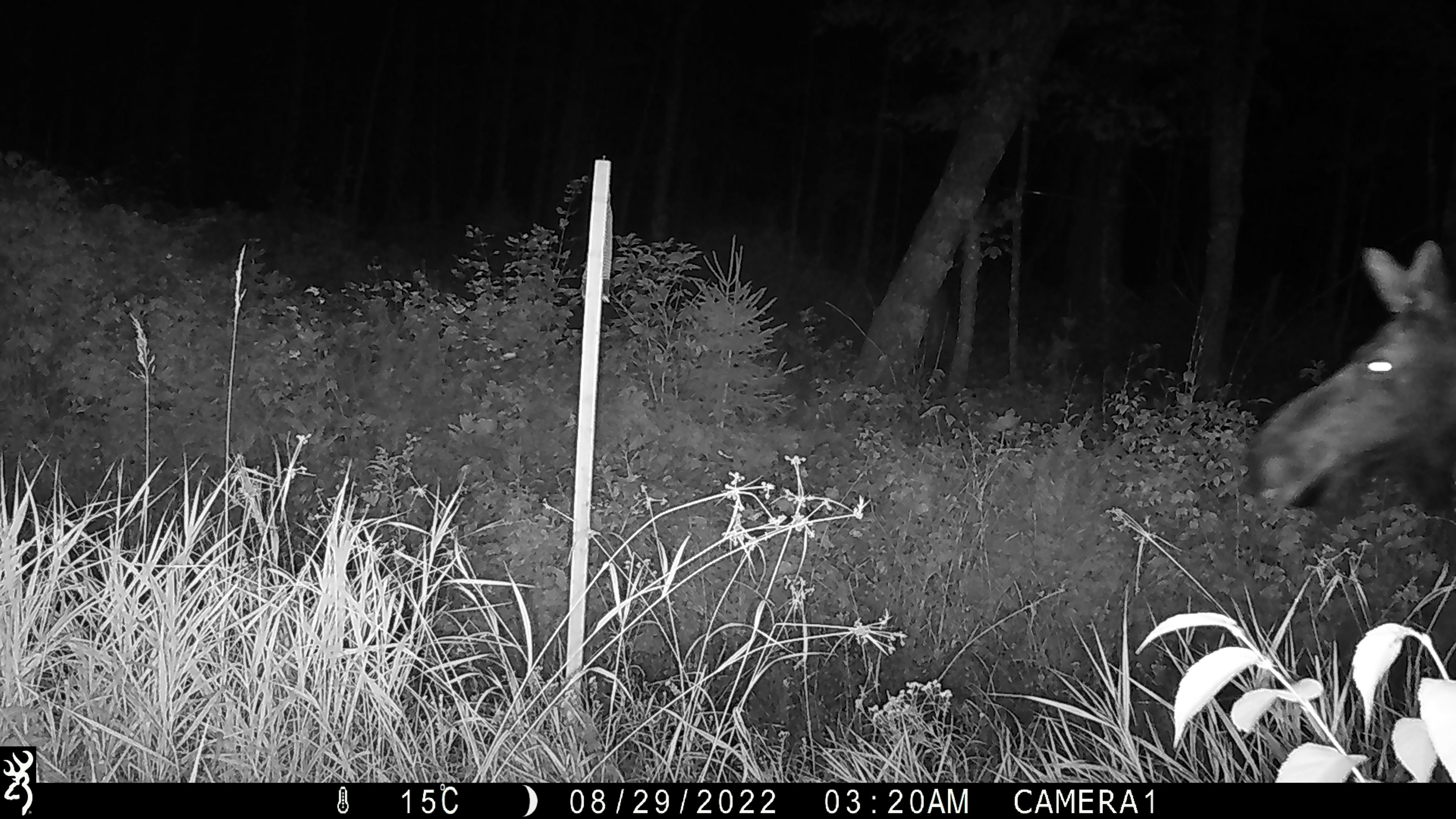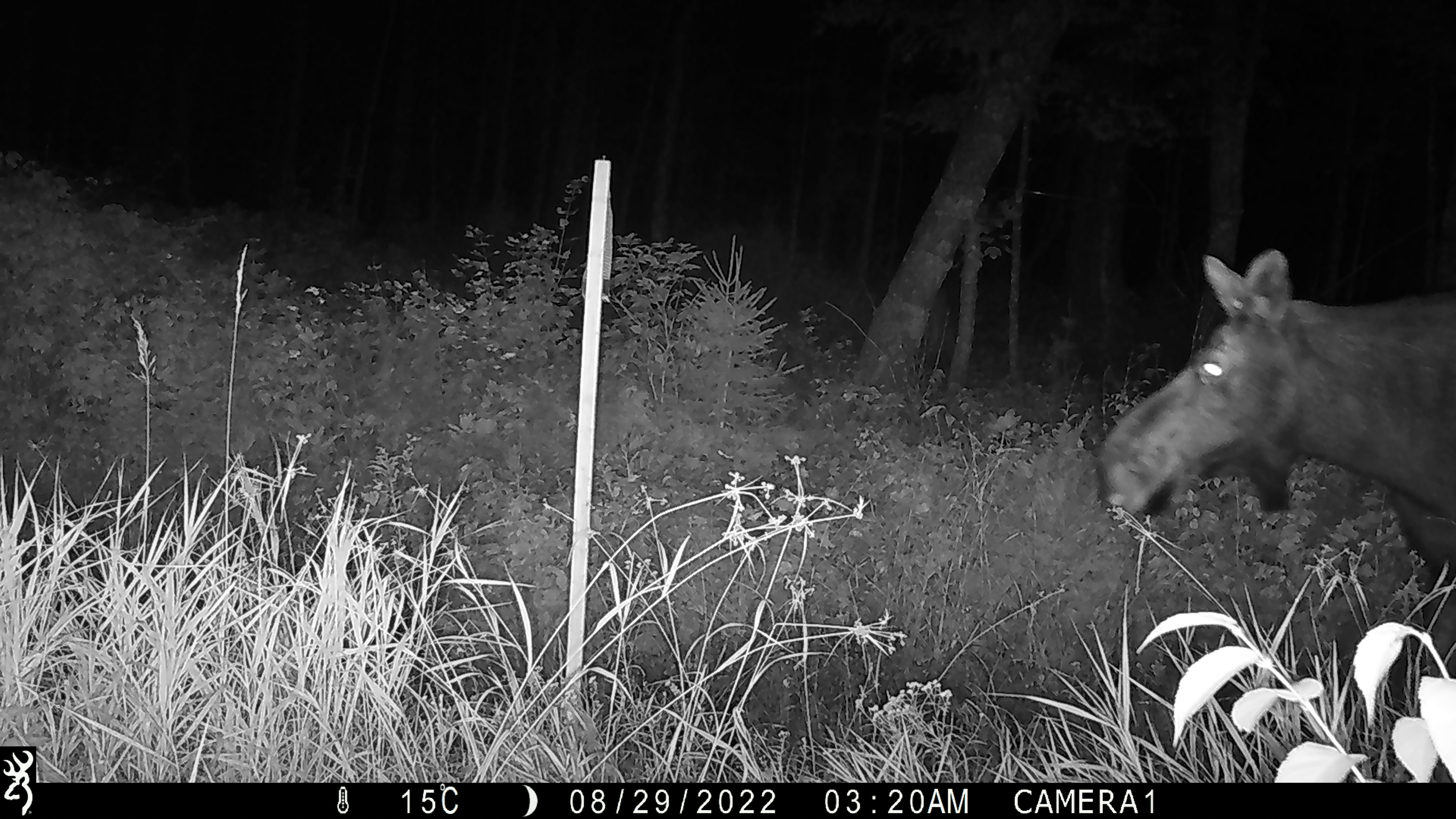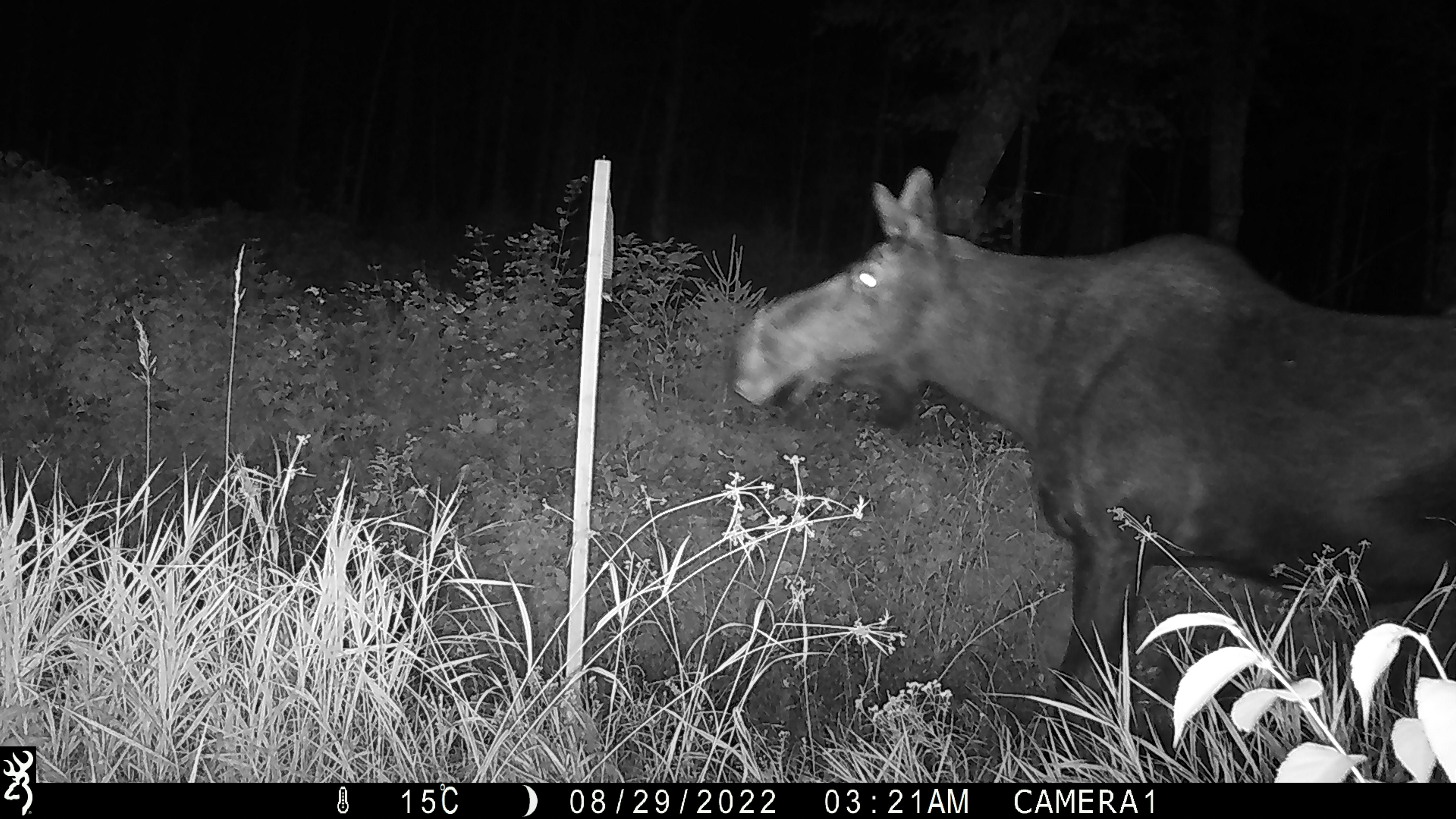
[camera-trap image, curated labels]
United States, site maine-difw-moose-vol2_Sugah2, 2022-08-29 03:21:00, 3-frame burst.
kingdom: Animalia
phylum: Chordata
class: Mammalia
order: Artiodactyla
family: Cervidae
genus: Alces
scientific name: Alces alces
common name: moose